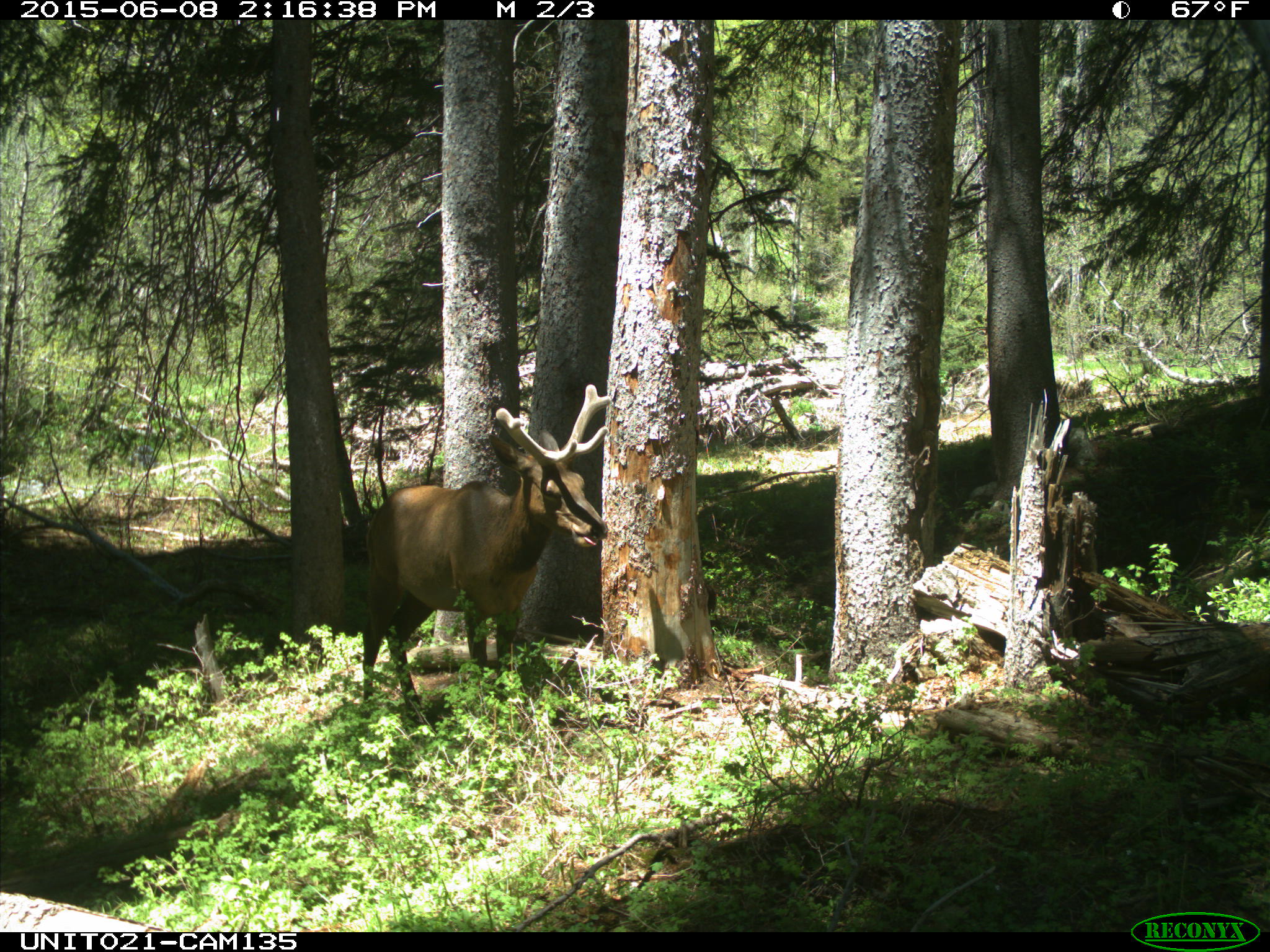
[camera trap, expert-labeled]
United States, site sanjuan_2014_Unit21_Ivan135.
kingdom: Animalia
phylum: Chordata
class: Mammalia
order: Artiodactyla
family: Cervidae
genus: Cervus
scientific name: Cervus elaphus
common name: red deer